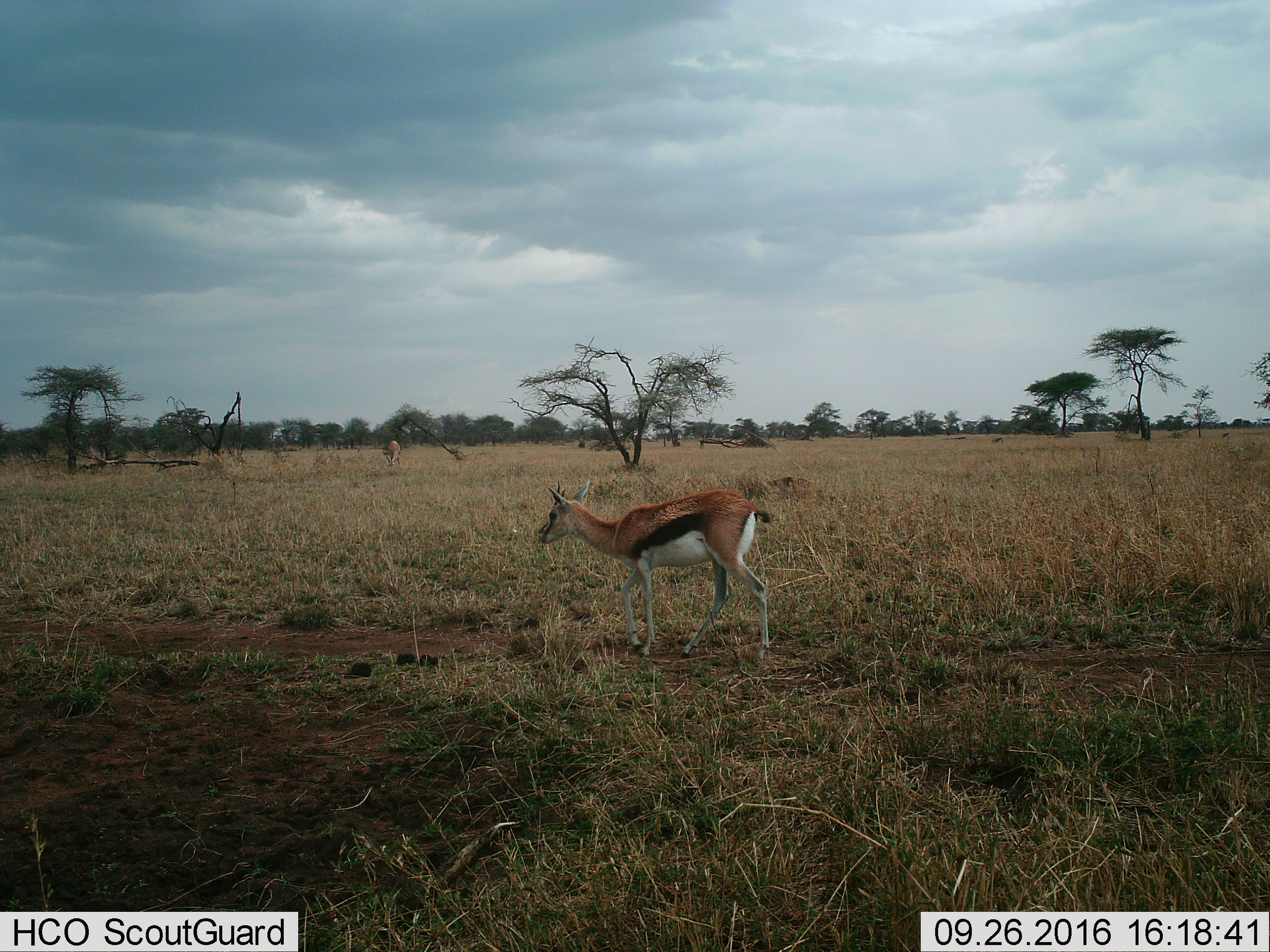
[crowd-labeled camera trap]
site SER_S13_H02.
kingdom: Animalia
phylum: Chordata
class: Mammalia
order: Artiodactyla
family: Bovidae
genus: Eudorcas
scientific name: Eudorcas thomsonii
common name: thomson's gazelle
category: gazellethomsons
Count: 2.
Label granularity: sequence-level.